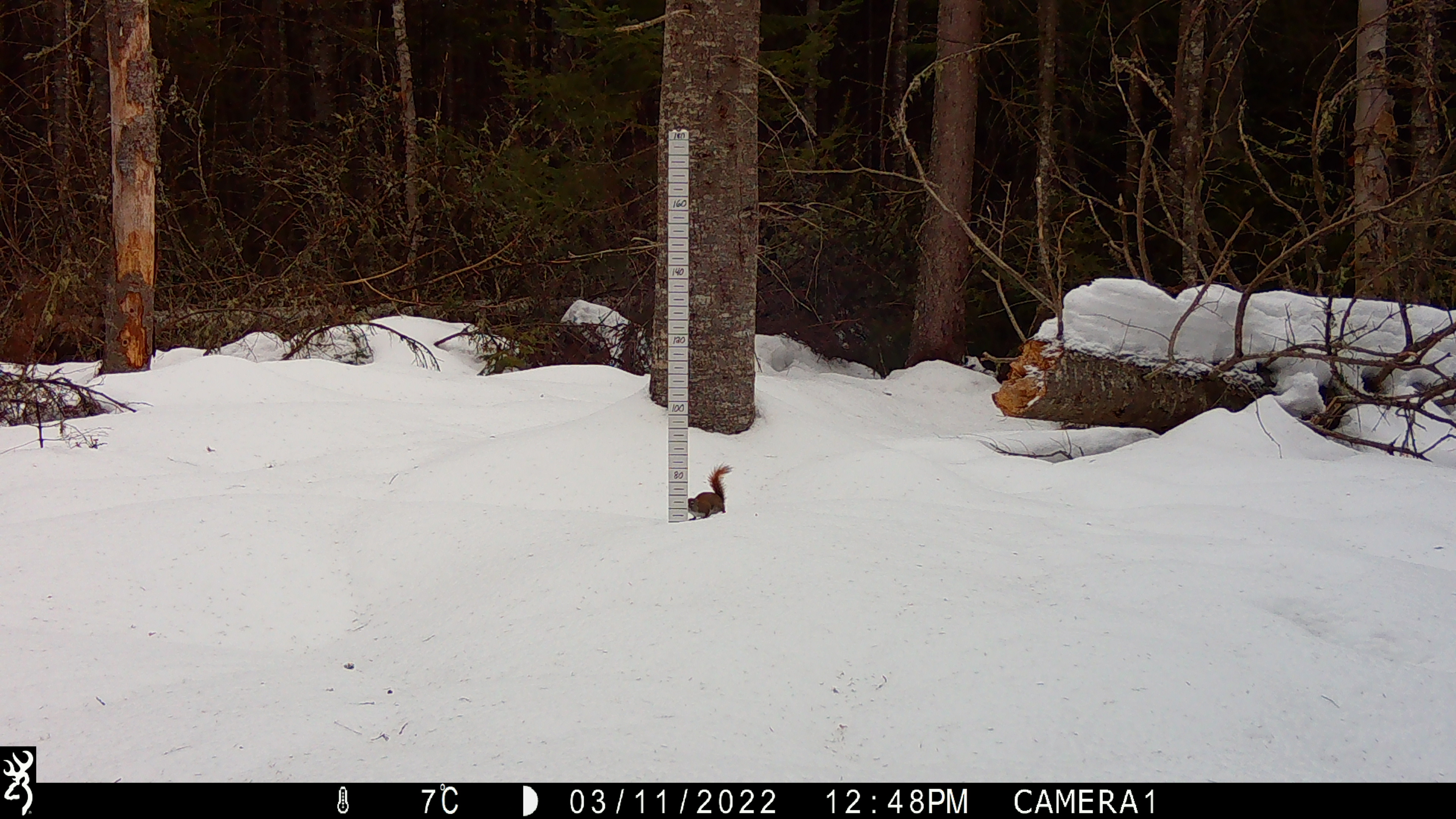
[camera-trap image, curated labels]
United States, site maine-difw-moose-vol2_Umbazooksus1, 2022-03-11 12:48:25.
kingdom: Animalia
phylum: Chordata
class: Mammalia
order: Rodentia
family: Sciuridae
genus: Tamiasciurus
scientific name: Tamiasciurus hudsonicus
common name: red squirrel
Red squirrel (Tamiasciurus hudsonicus).